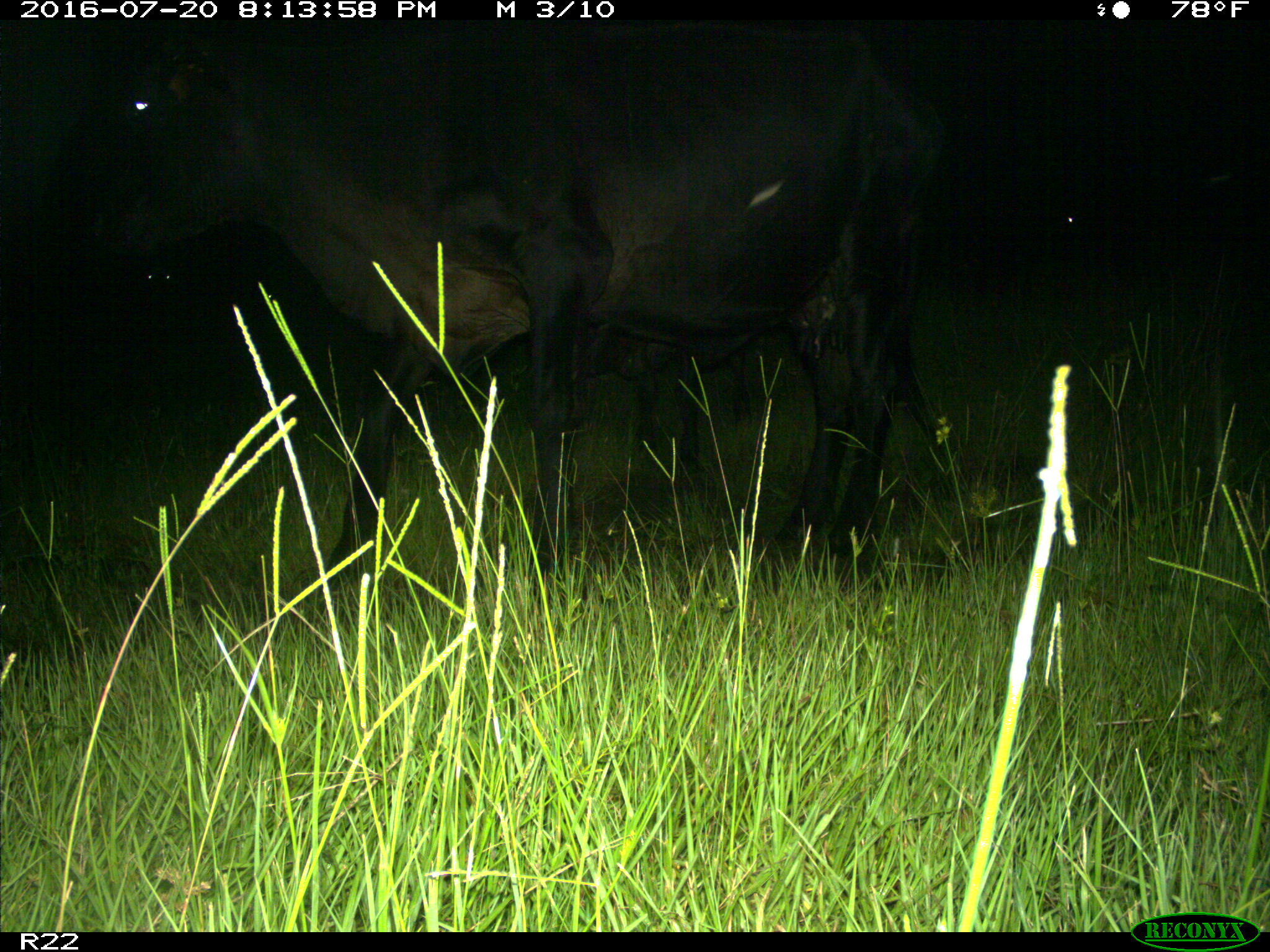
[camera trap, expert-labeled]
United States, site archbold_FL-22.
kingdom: Animalia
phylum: Chordata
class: Mammalia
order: Artiodactyla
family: Bovidae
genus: Bos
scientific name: Bos taurus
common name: domestic cow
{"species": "Bos taurus (domestic cow)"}